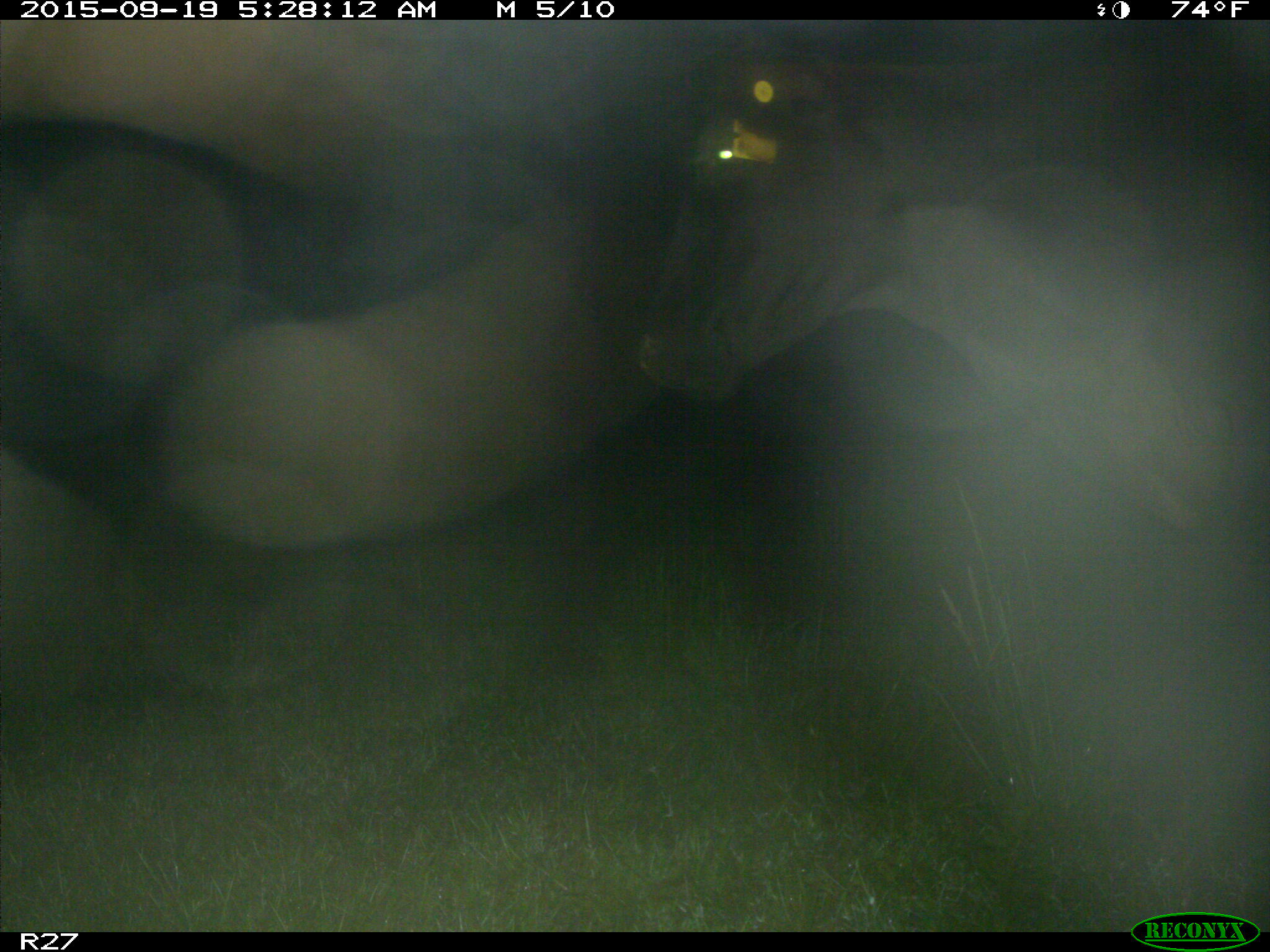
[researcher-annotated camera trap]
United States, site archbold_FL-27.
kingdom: Animalia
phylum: Chordata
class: Mammalia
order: Artiodactyla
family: Bovidae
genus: Bos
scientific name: Bos taurus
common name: domestic cow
Bos taurus (domestic cow).